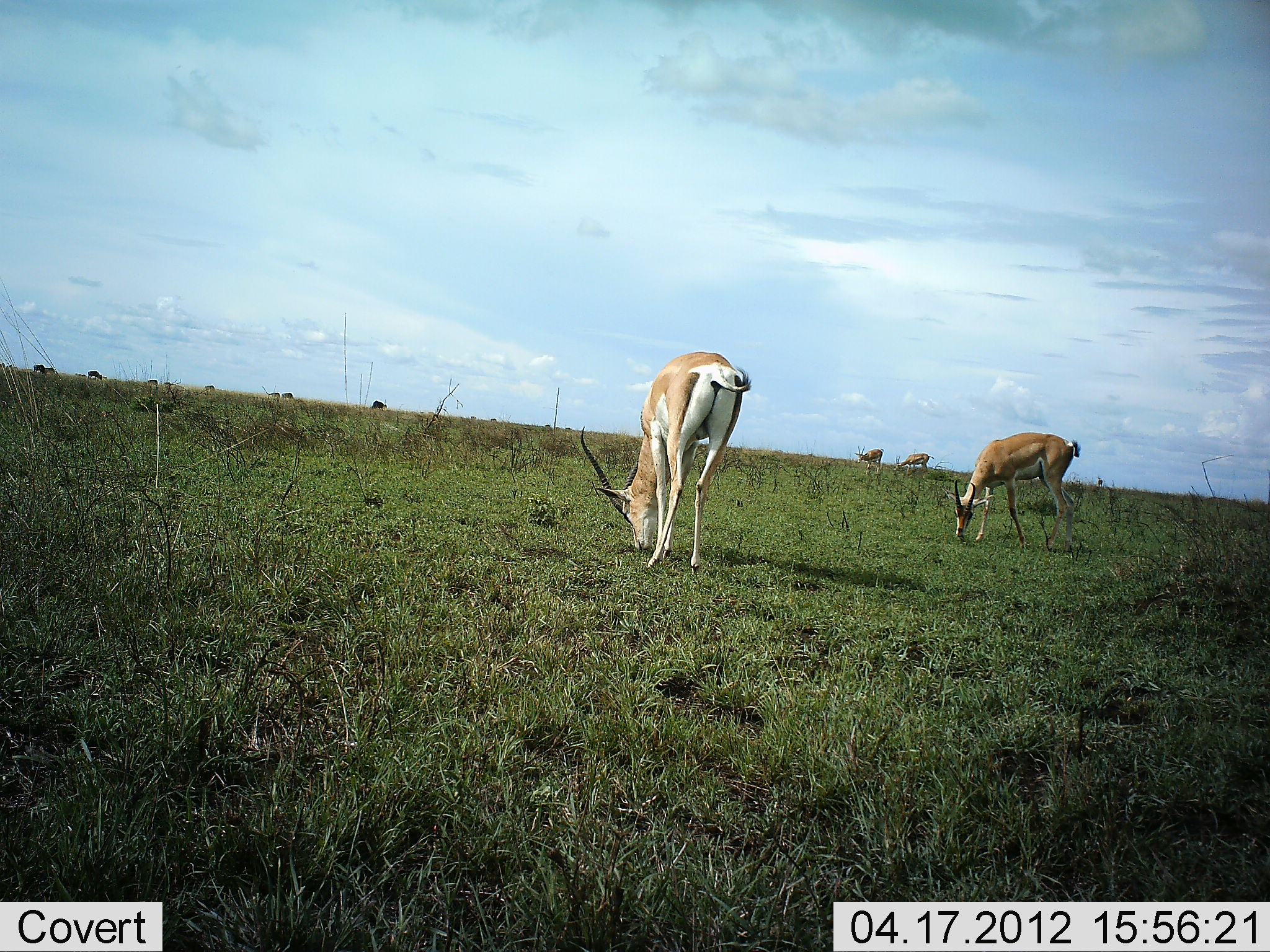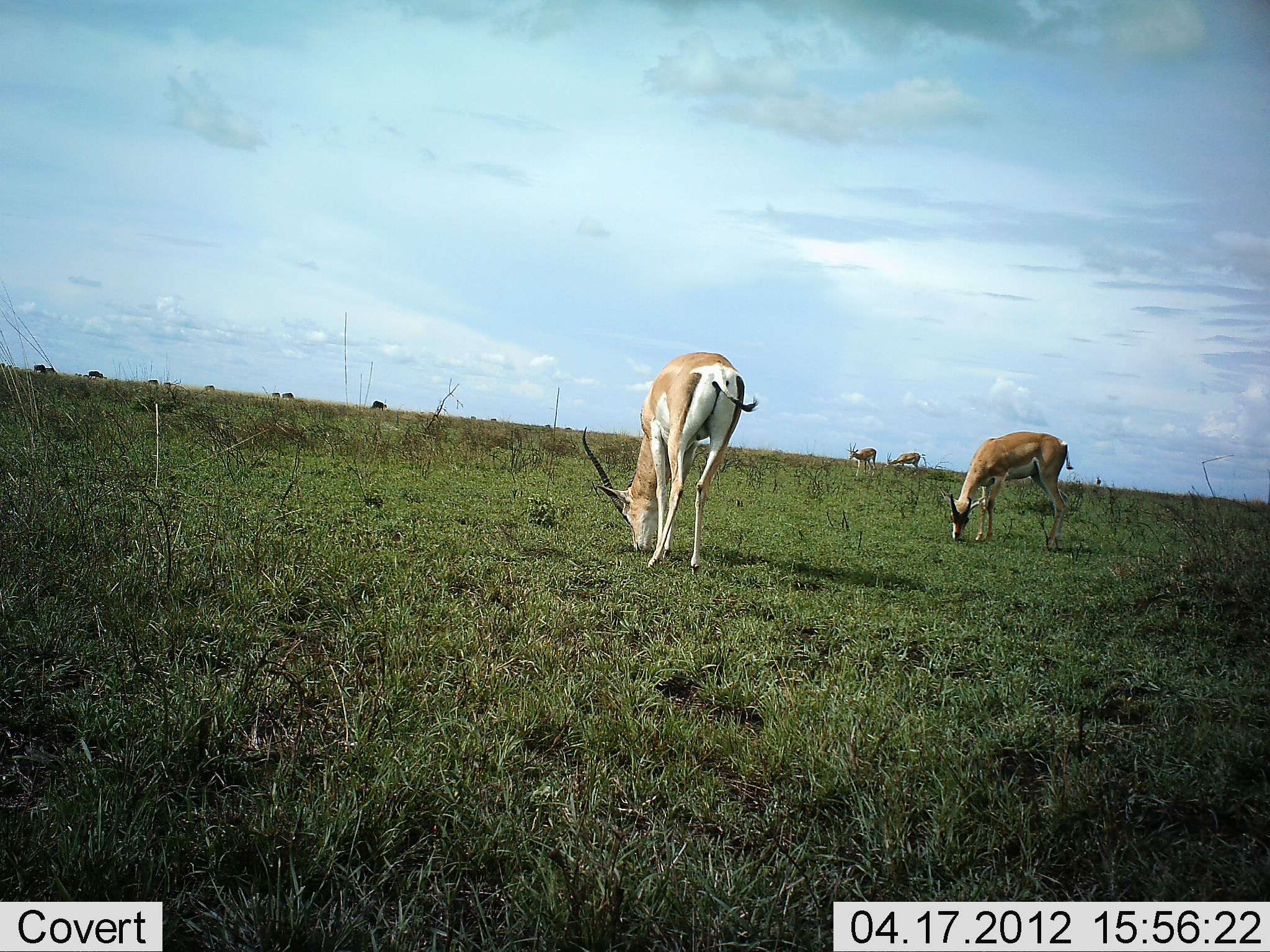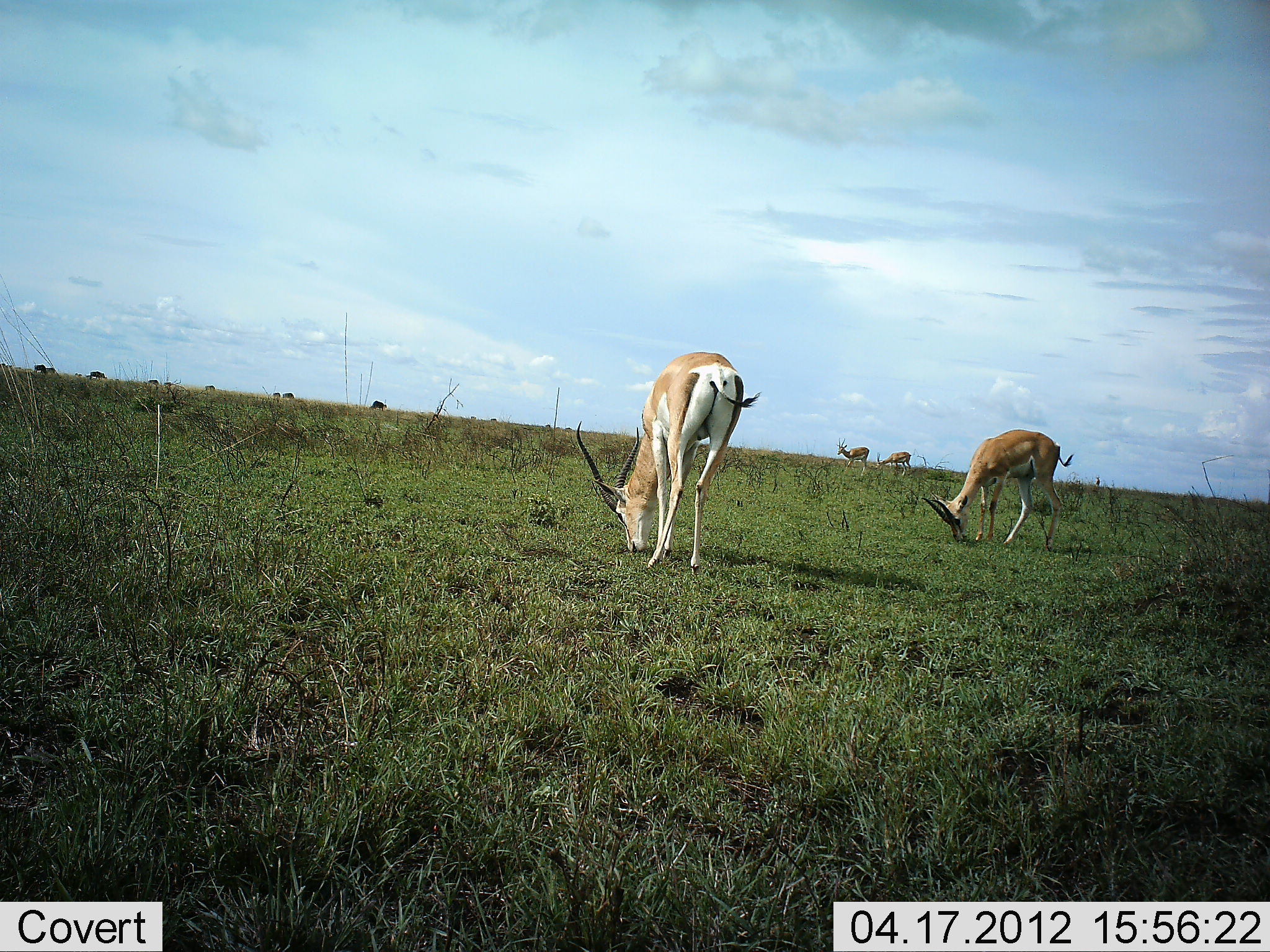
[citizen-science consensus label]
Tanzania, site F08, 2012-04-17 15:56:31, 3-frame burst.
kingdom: Animalia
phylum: Chordata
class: Mammalia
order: Artiodactyla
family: Bovidae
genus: Nanger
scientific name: Nanger granti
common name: grant's gazelle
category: gazellegrants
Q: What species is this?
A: Gazellegrants (grant's gazelle) (Nanger granti).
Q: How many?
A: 4.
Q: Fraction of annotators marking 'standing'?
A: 52%.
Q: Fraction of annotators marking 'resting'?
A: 0%.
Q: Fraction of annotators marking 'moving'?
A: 32%.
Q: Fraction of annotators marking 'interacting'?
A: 0%.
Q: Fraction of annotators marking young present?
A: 0%.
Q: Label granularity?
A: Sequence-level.